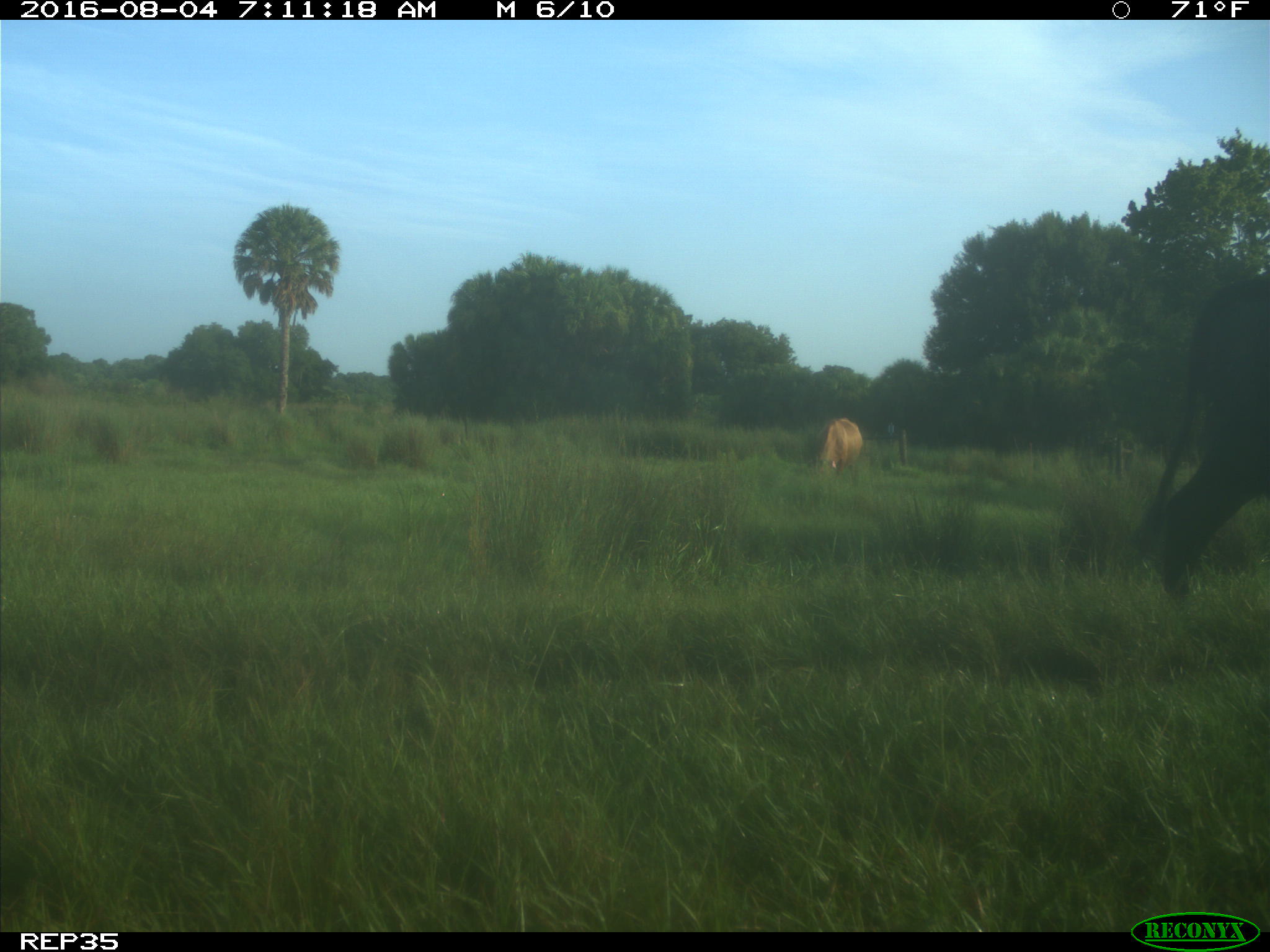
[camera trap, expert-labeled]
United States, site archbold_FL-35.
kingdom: Animalia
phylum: Chordata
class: Mammalia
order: Artiodactyla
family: Bovidae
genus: Bos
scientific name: Bos taurus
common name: domestic cow